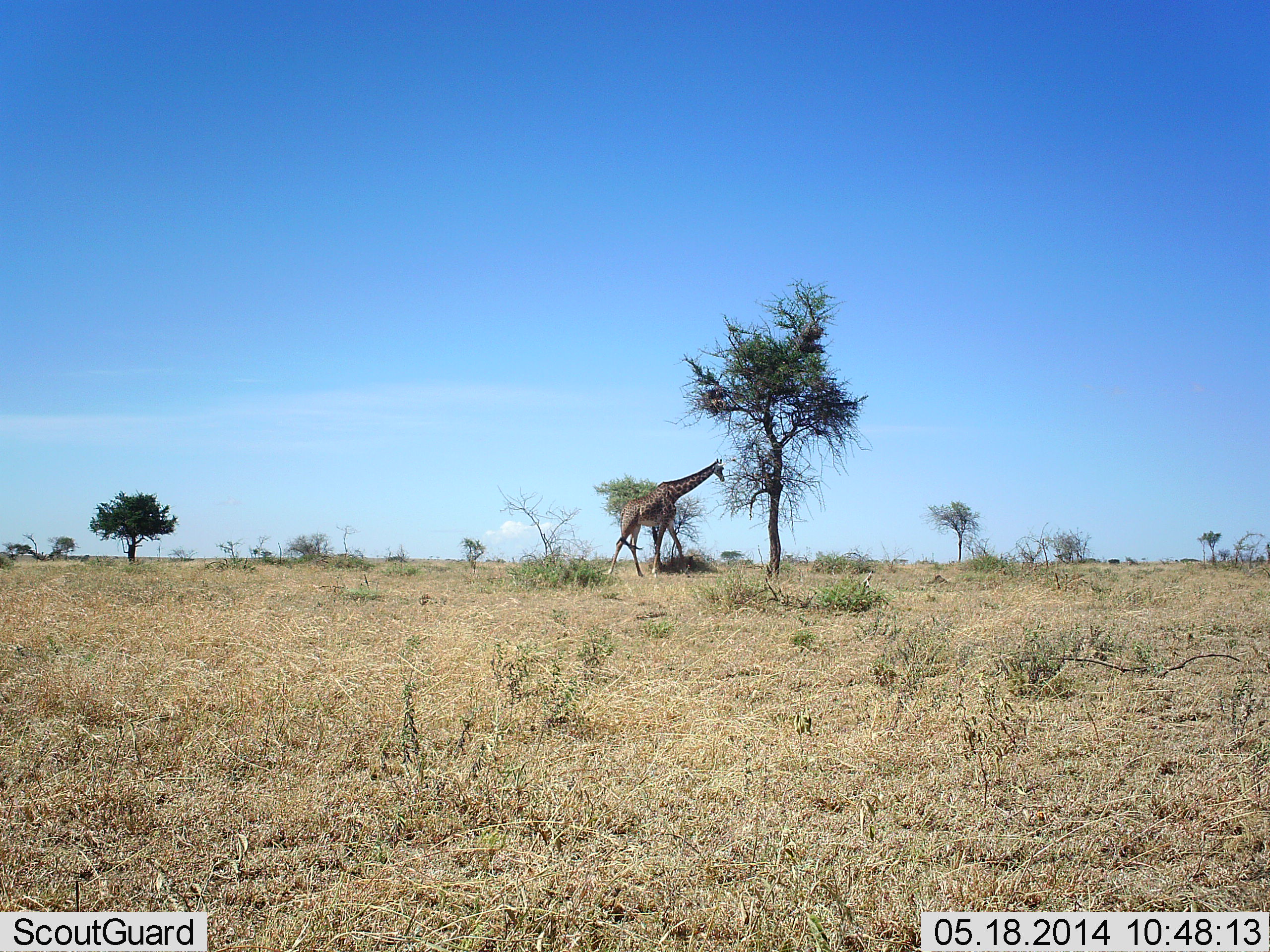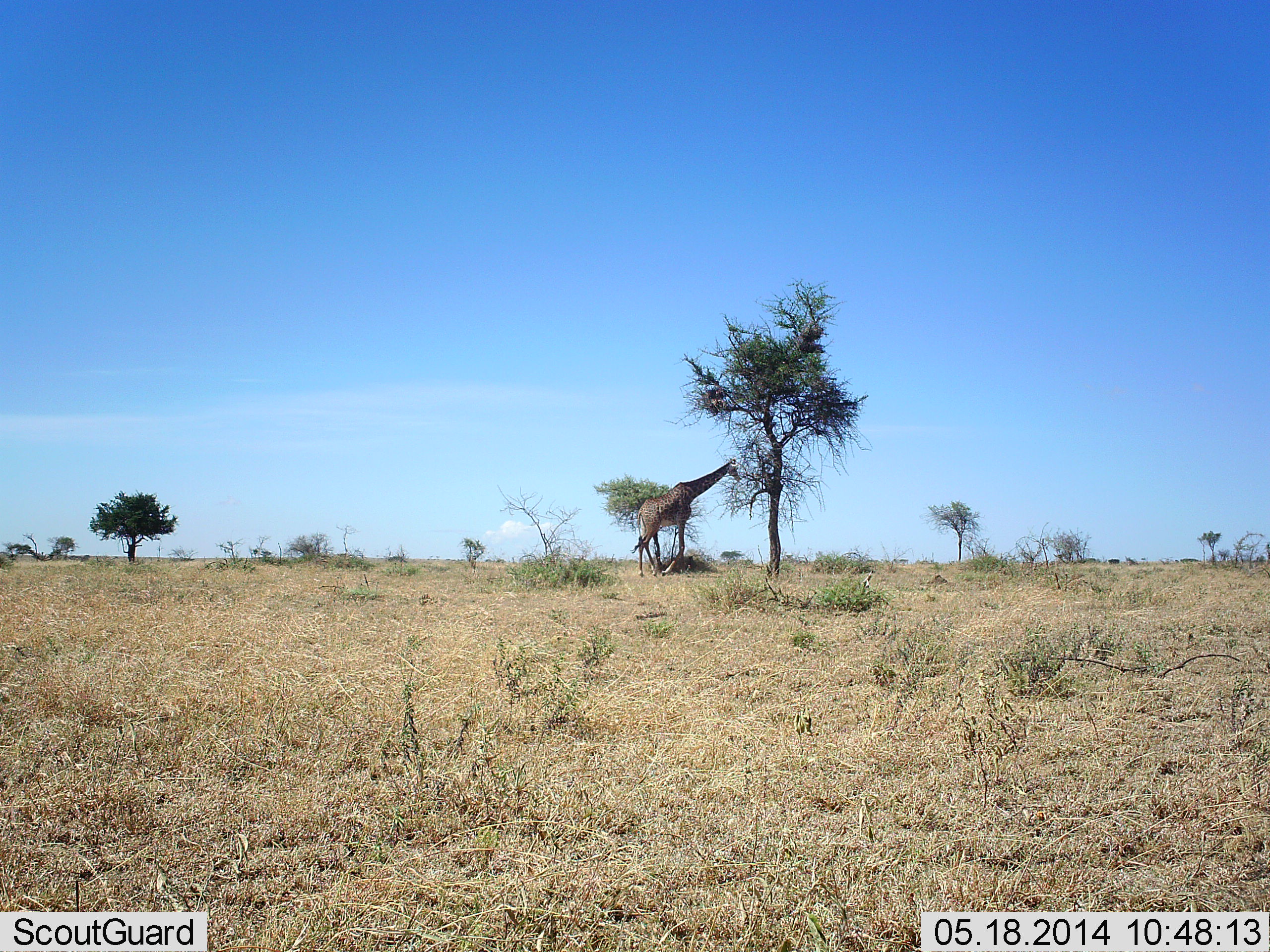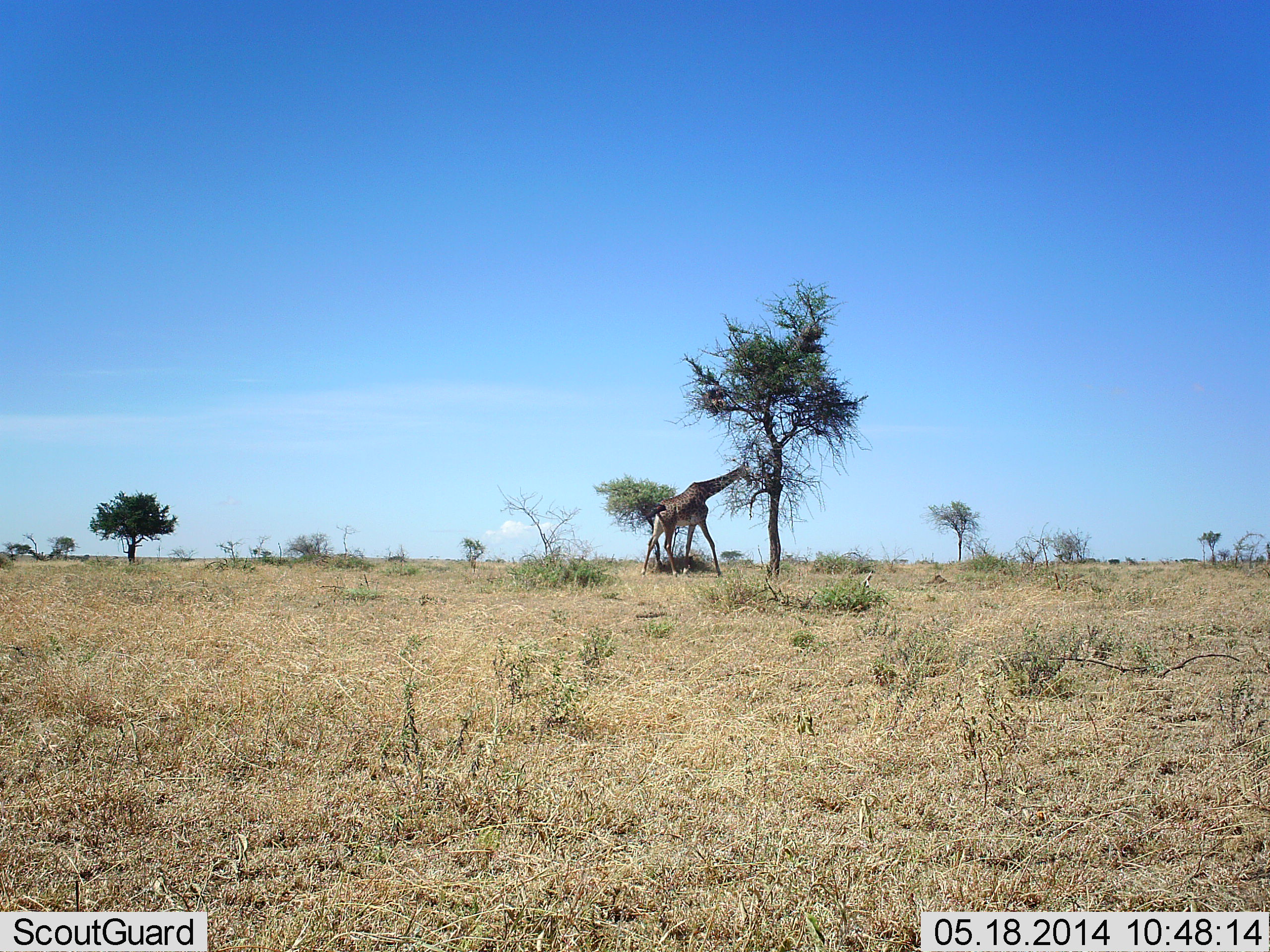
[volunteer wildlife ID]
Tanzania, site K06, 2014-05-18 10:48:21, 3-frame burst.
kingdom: Animalia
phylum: Chordata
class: Mammalia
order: Artiodactyla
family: Giraffidae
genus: Giraffa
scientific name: Giraffa camelopardalis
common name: giraffe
Giraffe (Giraffa camelopardalis), count 1. Behavior (volunteer vote fractions): standing 30%, resting 0%, moving 70%, interacting 0%. Young present (vote fraction): 0%. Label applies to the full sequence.